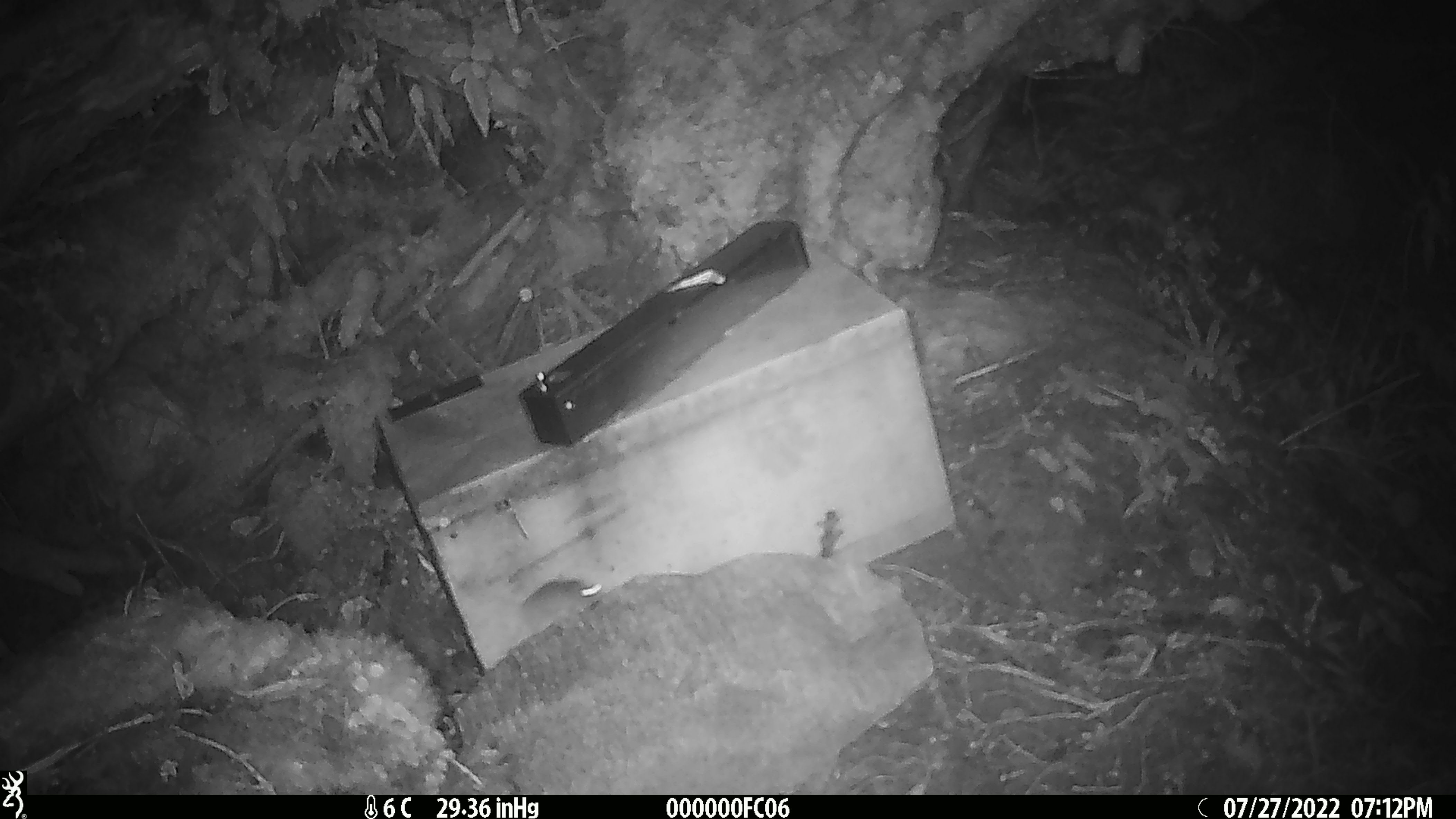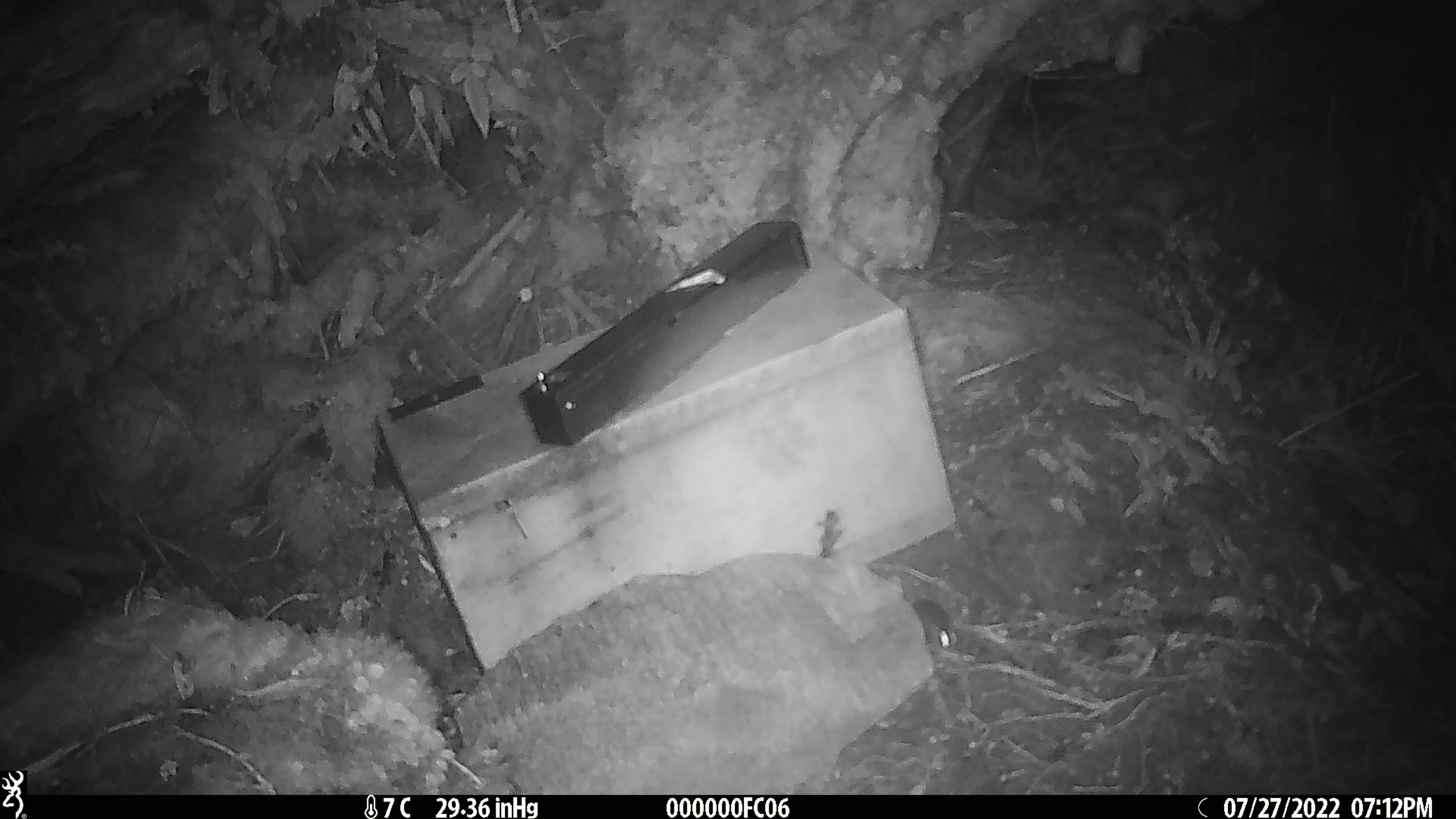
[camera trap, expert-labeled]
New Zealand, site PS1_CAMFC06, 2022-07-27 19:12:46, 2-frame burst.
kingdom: Animalia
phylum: Chordata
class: Mammalia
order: Rodentia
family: Muridae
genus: Mus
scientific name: Mus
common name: mouse